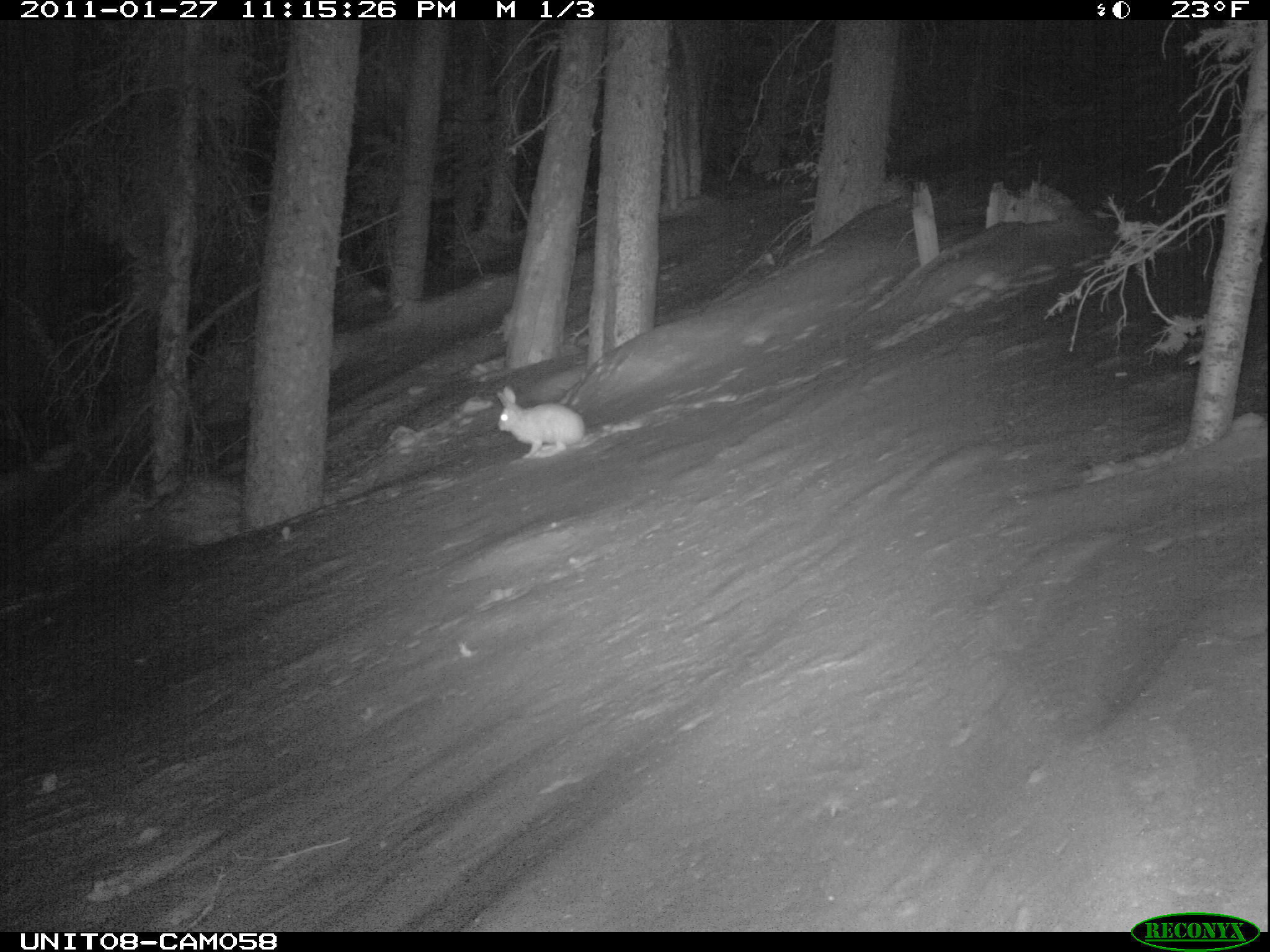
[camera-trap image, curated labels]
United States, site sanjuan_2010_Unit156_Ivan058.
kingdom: Animalia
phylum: Chordata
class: Mammalia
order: Lagomorpha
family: Leporidae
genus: Lepus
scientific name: Lepus americanus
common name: snowshoe hare